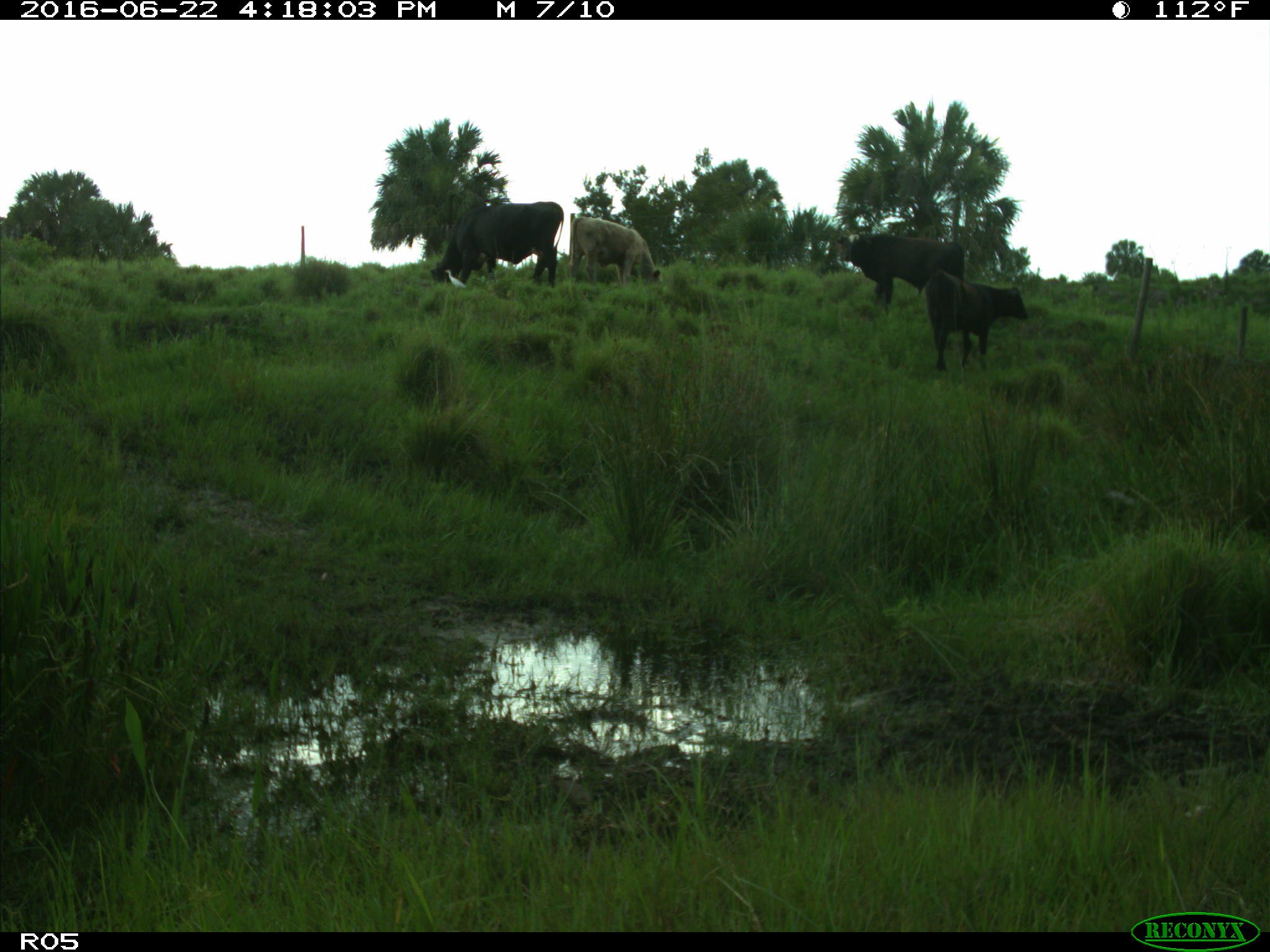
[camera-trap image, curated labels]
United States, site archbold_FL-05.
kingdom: Animalia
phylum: Chordata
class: Mammalia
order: Artiodactyla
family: Bovidae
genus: Bos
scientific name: Bos taurus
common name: domestic cow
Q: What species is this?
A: Bos taurus (domestic cow).